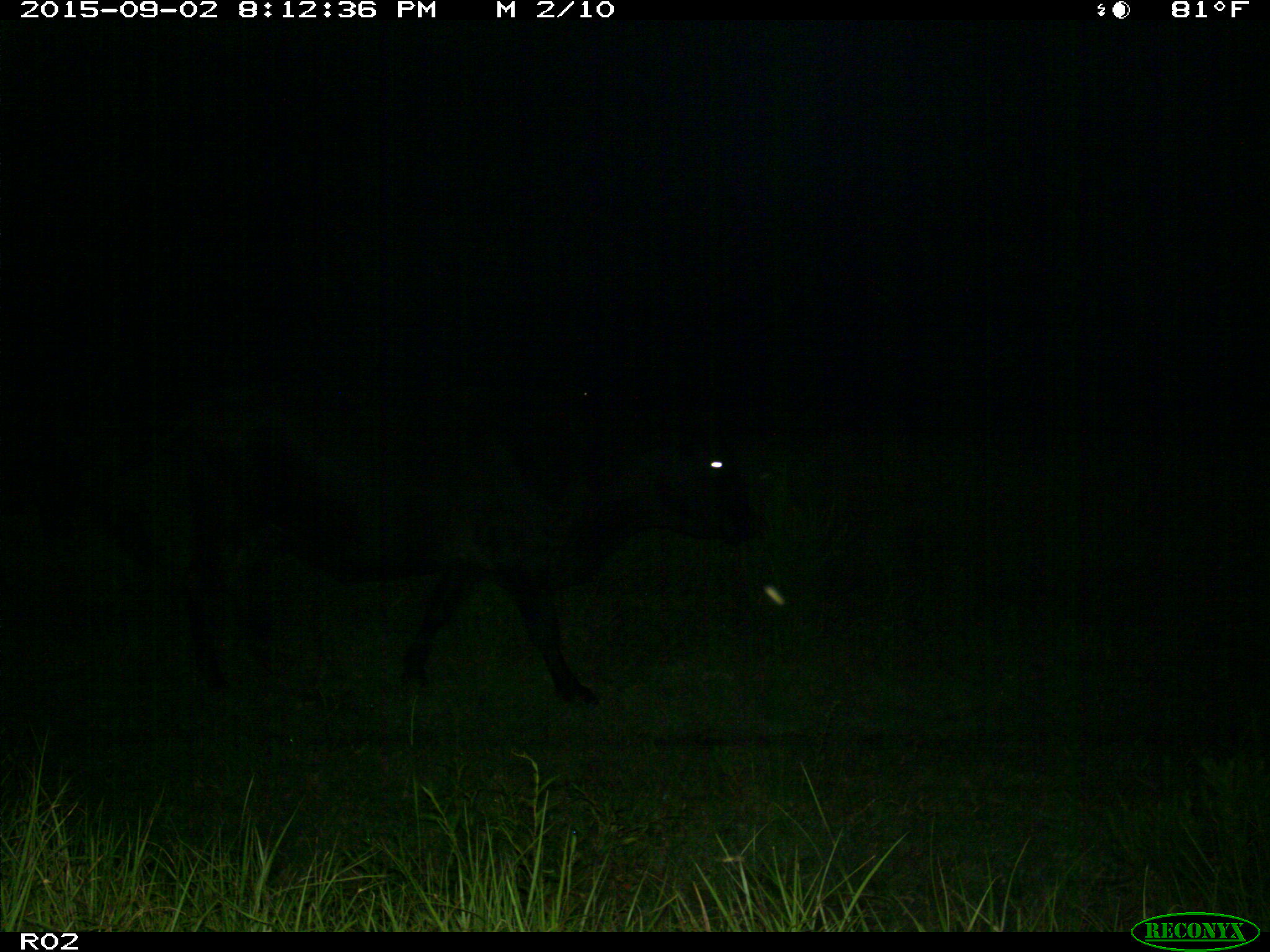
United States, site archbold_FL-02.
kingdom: Animalia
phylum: Chordata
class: Mammalia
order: Artiodactyla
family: Bovidae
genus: Bos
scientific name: Bos taurus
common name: domestic cow